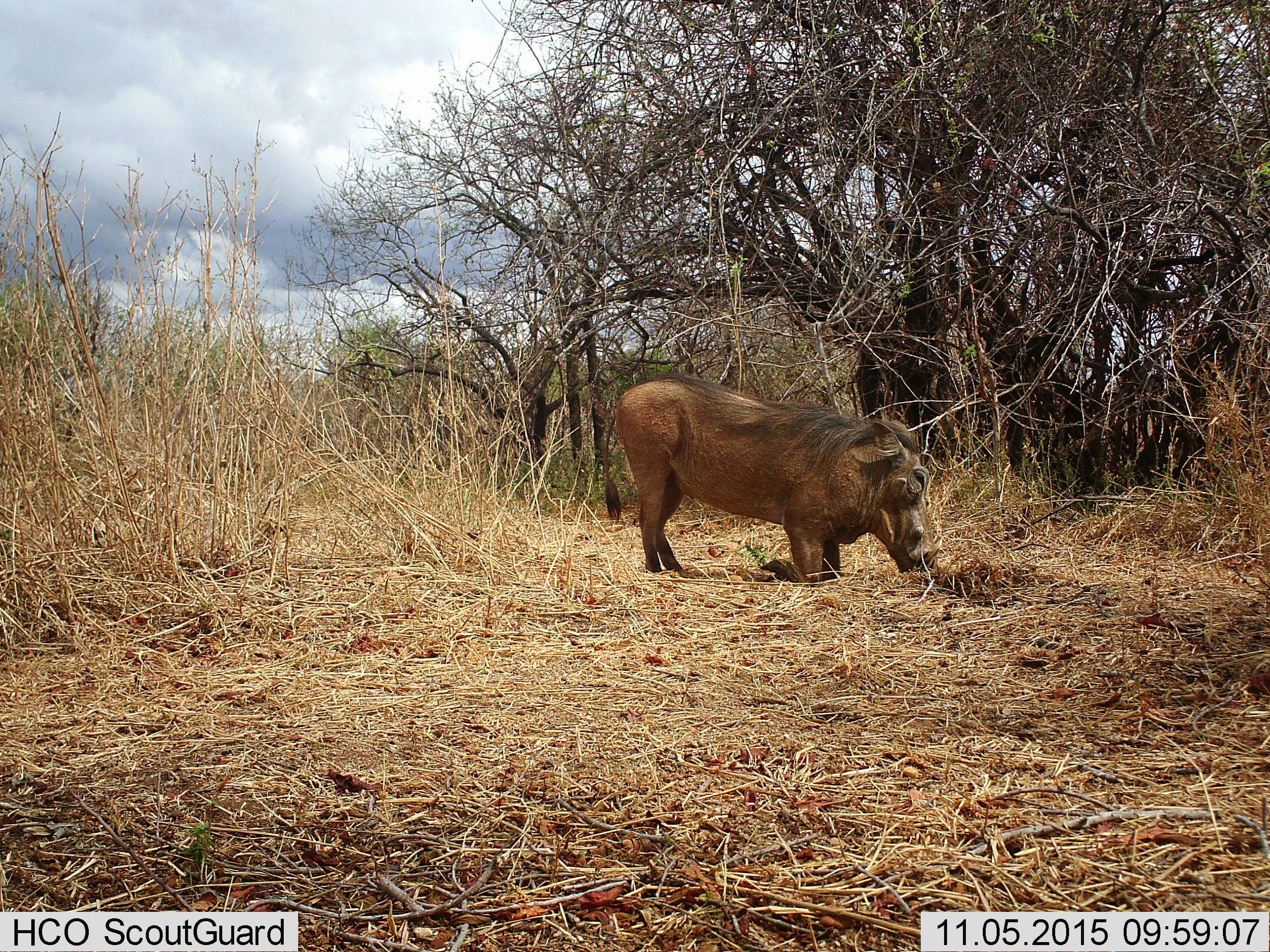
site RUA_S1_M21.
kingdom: Animalia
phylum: Chordata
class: Mammalia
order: Artiodactyla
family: Suidae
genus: Phacochoerus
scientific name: Phacochoerus africanus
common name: warthog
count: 1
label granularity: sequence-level